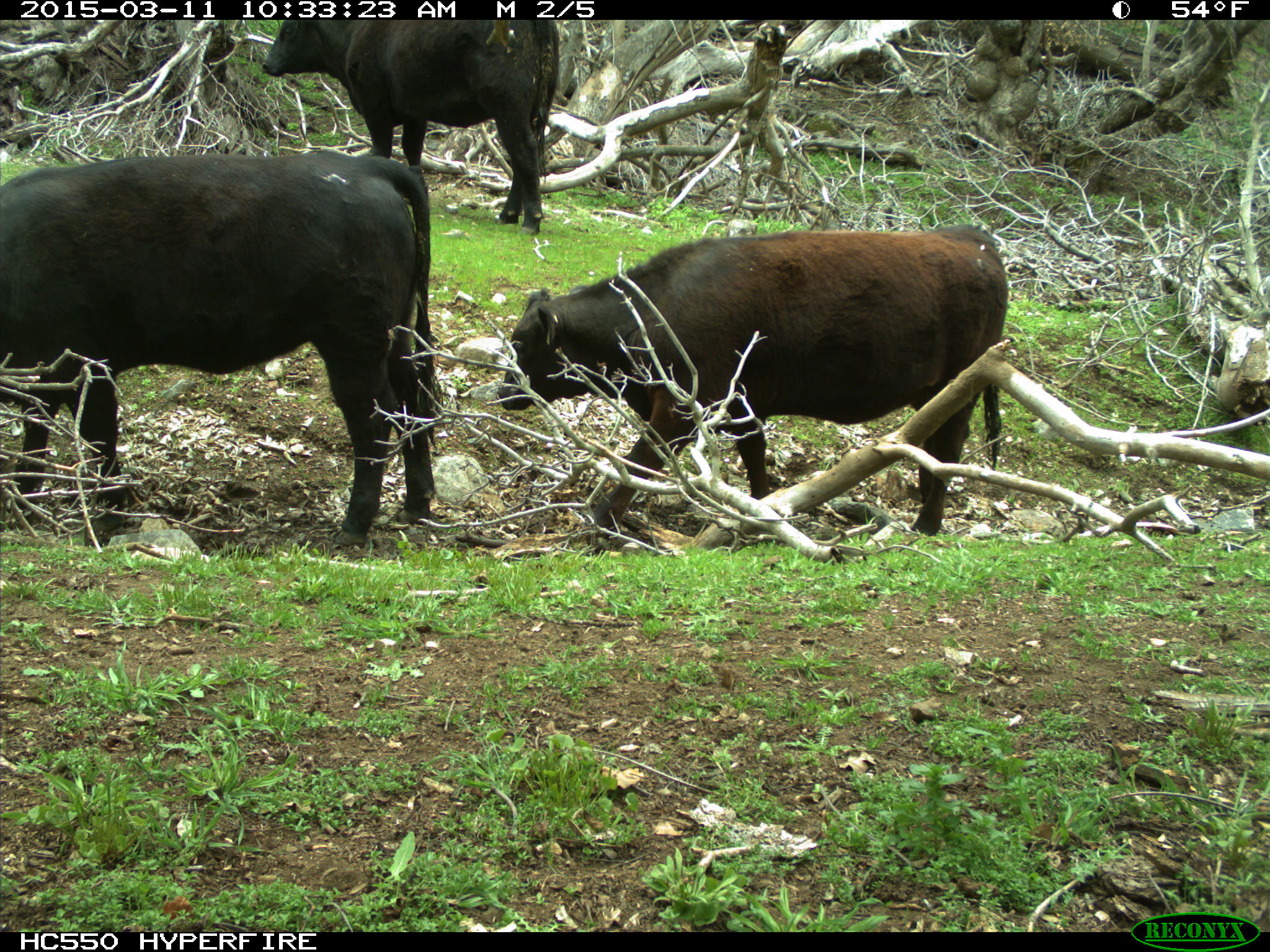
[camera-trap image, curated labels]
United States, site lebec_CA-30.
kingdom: Animalia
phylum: Chordata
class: Mammalia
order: Artiodactyla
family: Bovidae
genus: Bos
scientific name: Bos taurus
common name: domestic cow